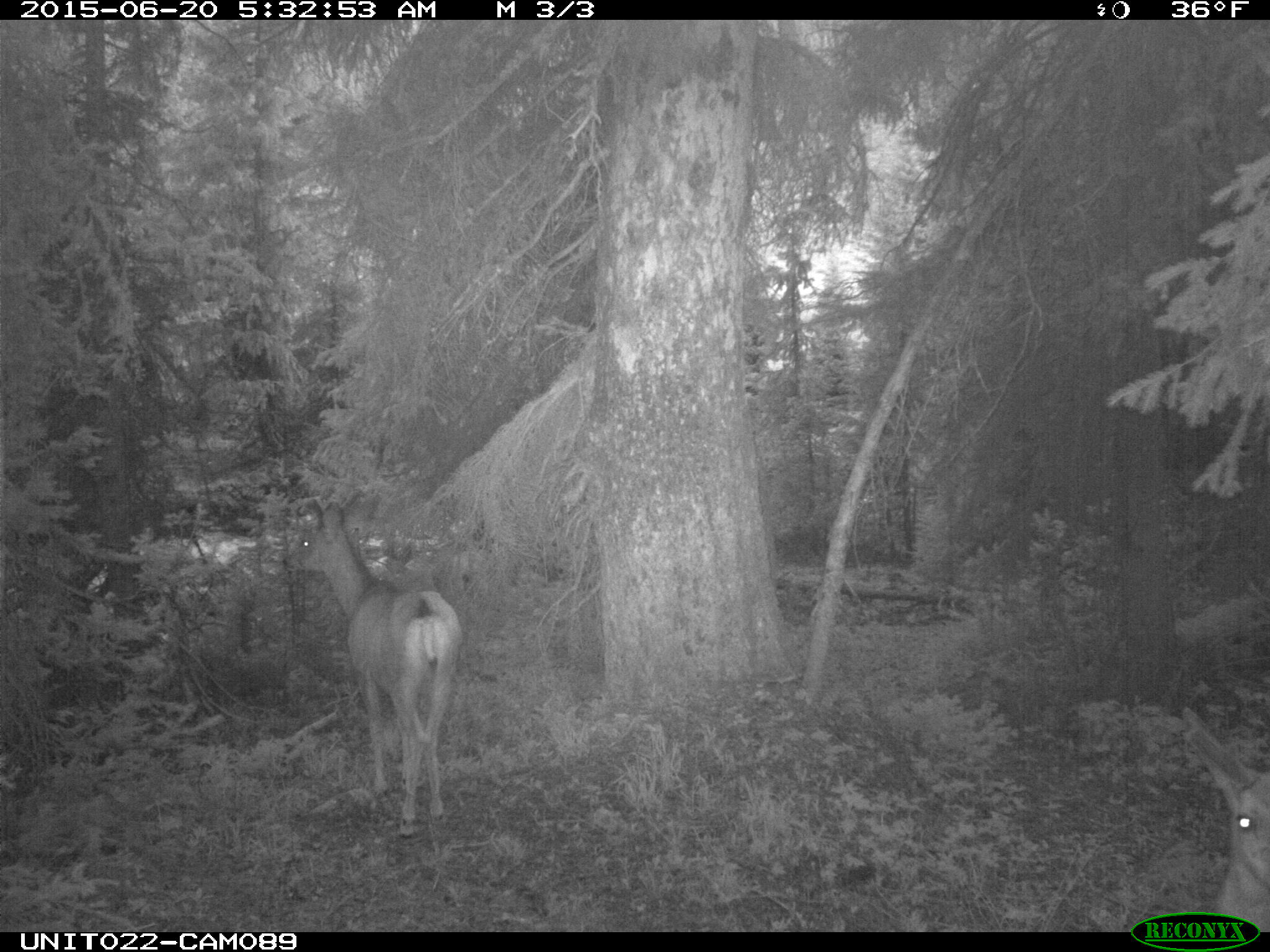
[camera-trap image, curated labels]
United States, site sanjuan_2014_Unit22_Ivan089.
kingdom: Animalia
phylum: Chordata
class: Mammalia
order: Artiodactyla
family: Cervidae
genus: Odocoileus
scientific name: Odocoileus hemionus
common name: mule deer